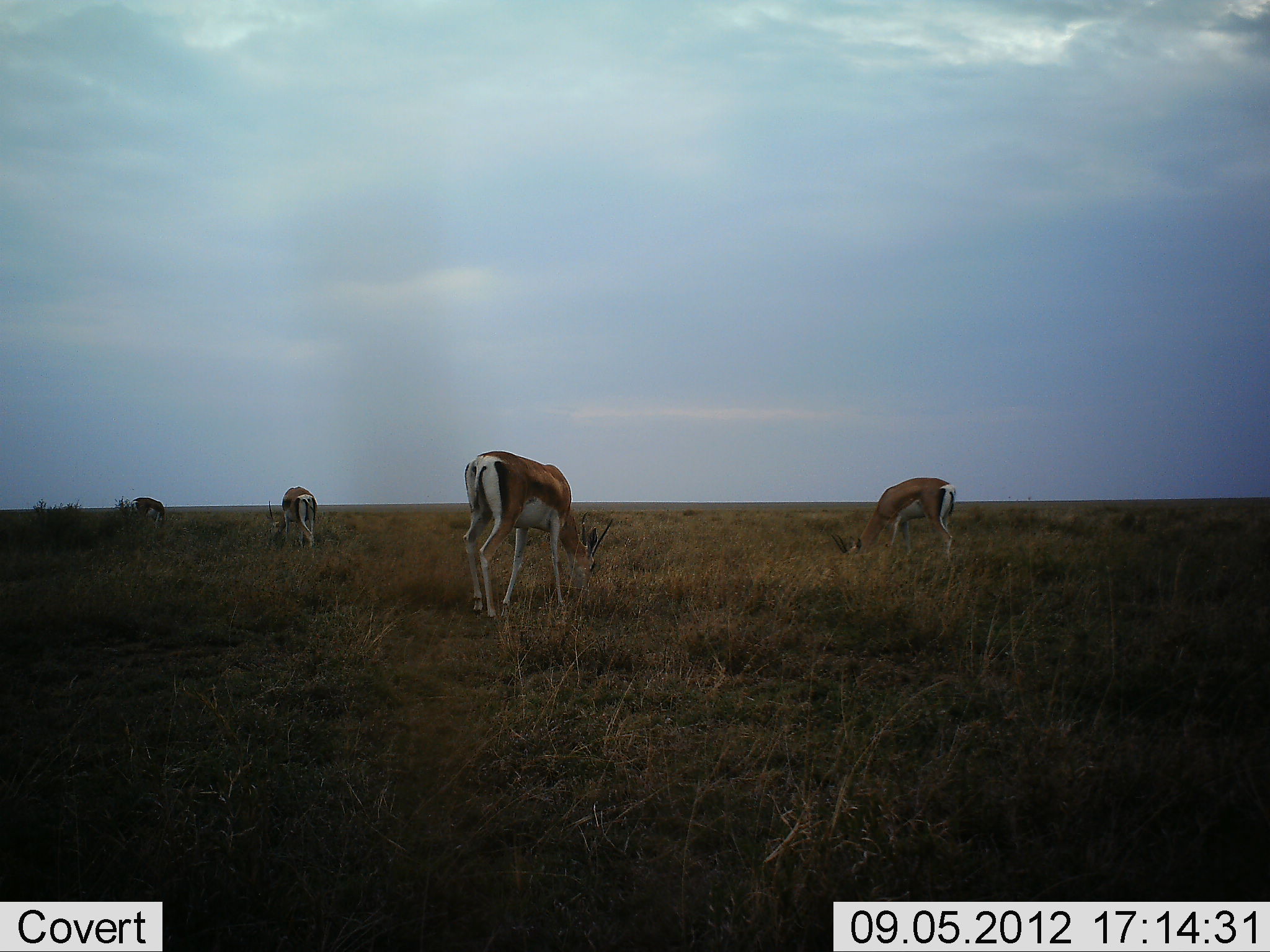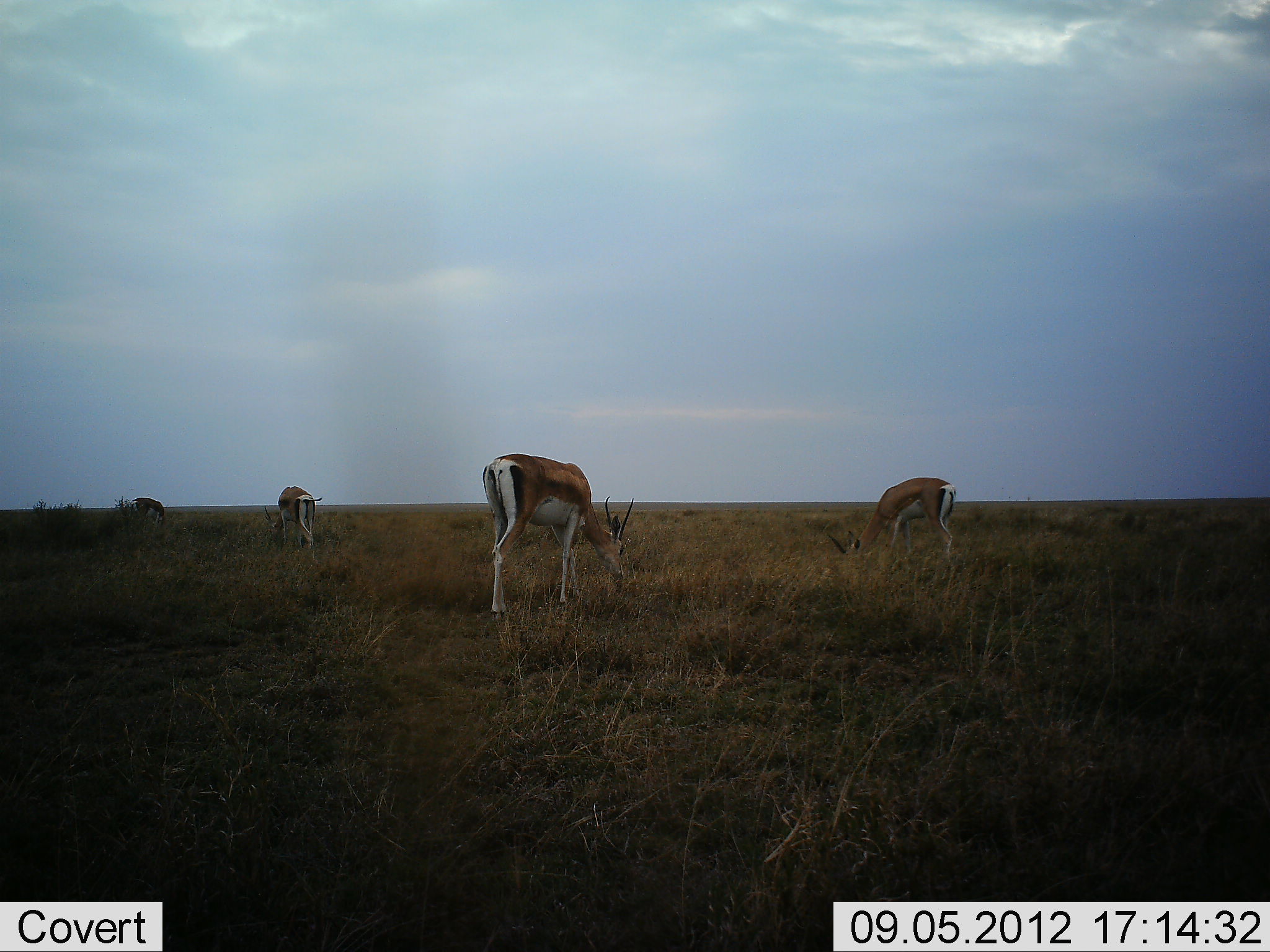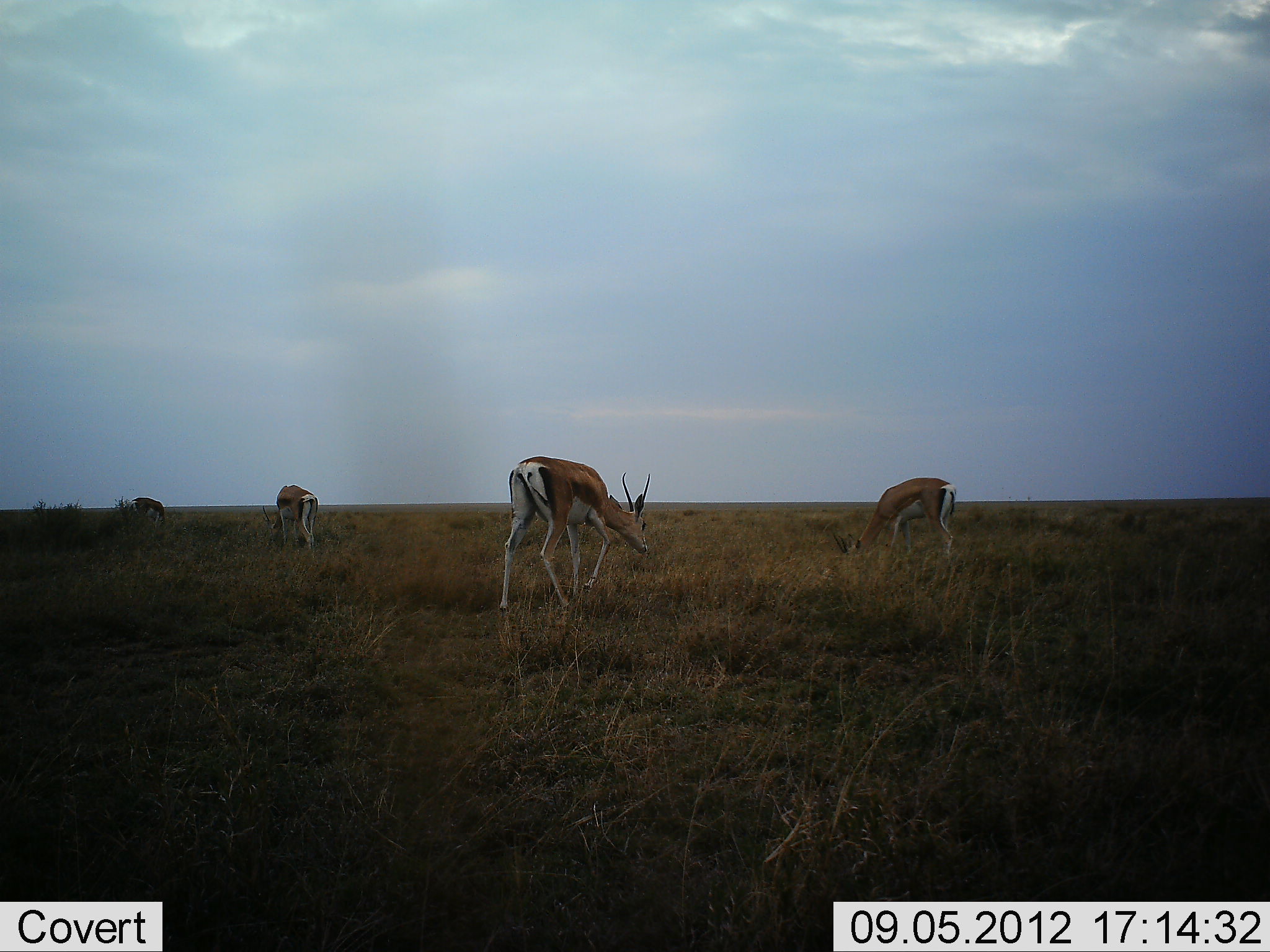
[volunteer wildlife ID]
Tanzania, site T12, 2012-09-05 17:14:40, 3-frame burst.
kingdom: Animalia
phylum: Chordata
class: Mammalia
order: Artiodactyla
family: Bovidae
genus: Nanger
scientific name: Nanger granti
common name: grant's gazelle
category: gazellegrants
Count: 4.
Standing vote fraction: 30%.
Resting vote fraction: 0%.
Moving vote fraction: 0%.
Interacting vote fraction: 0%.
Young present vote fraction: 10%.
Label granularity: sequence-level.